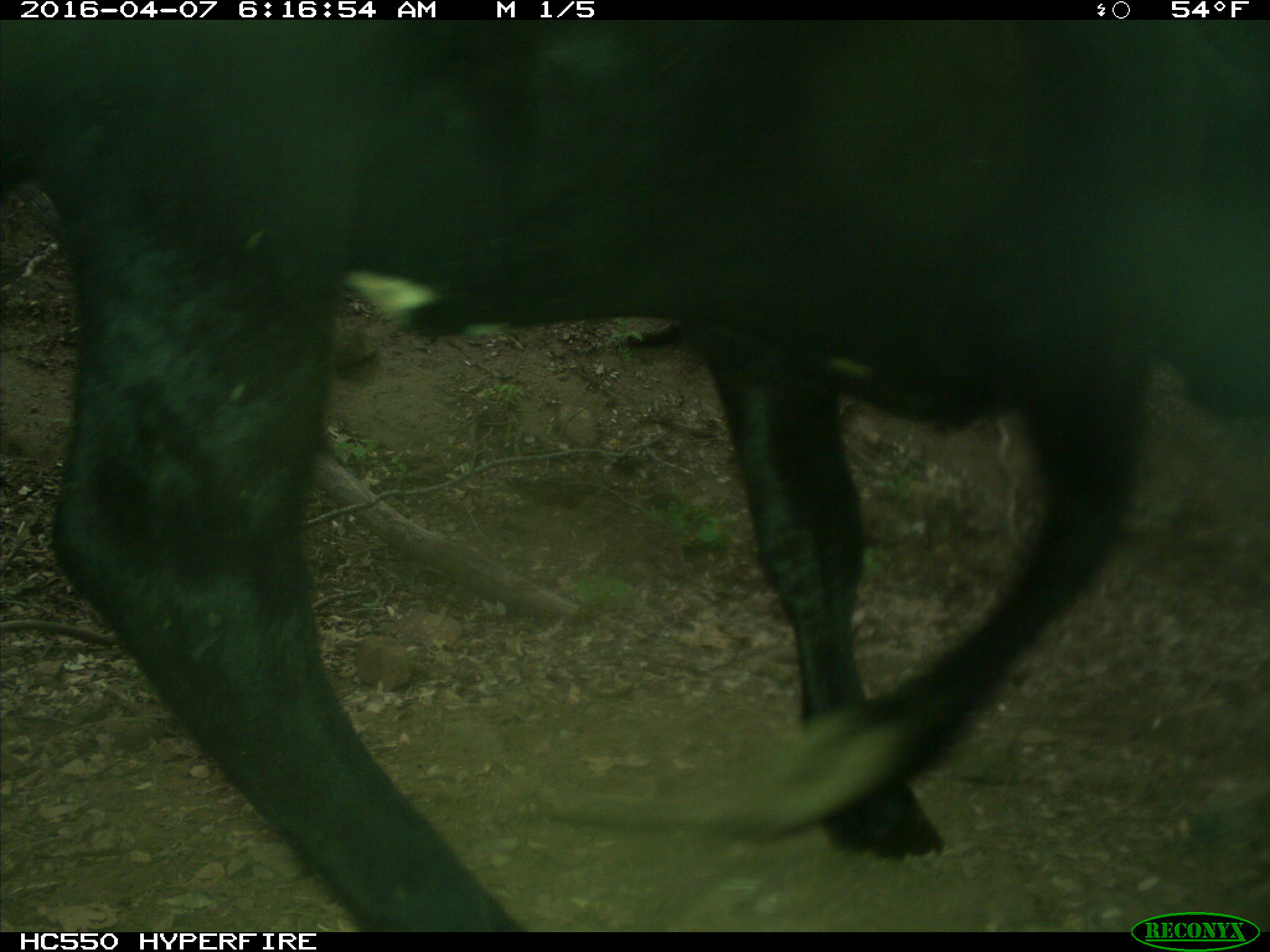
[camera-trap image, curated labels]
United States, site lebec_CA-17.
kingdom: Animalia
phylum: Chordata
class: Mammalia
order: Artiodactyla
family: Bovidae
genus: Bos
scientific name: Bos taurus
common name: domestic cow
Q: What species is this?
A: Bos taurus (domestic cow).